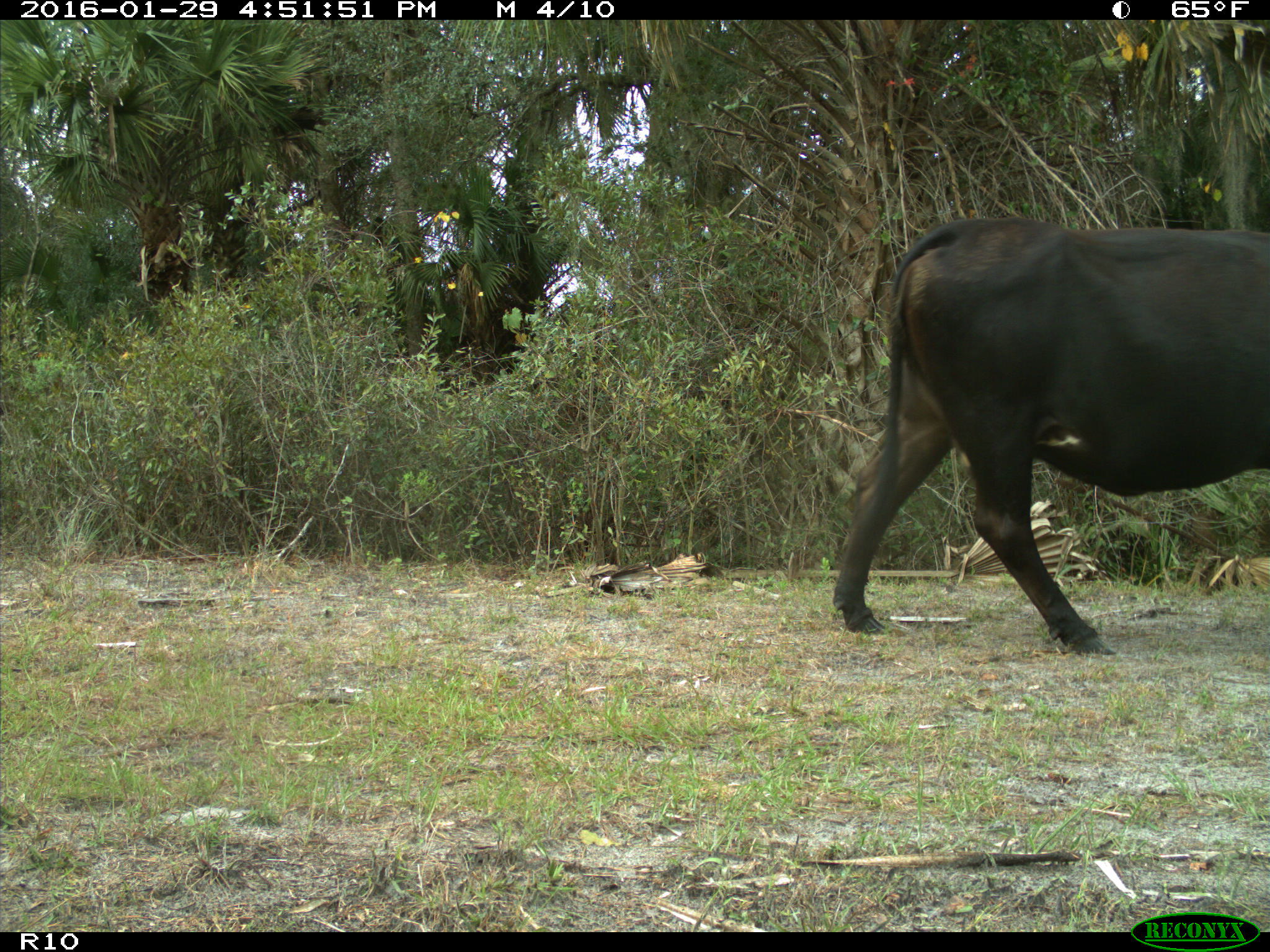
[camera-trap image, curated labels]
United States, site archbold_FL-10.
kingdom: Animalia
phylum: Chordata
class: Mammalia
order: Artiodactyla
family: Bovidae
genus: Bos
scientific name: Bos taurus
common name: domestic cow